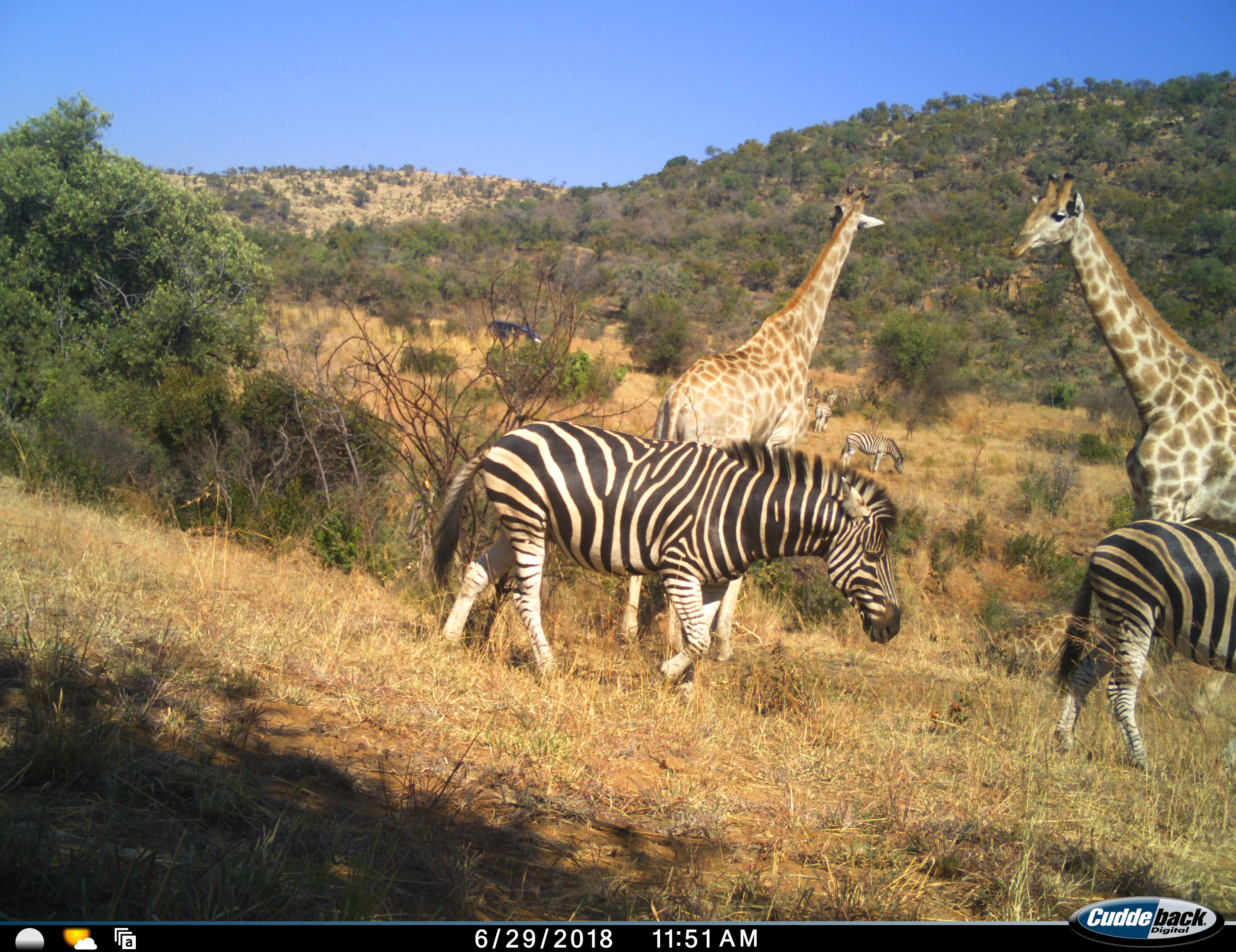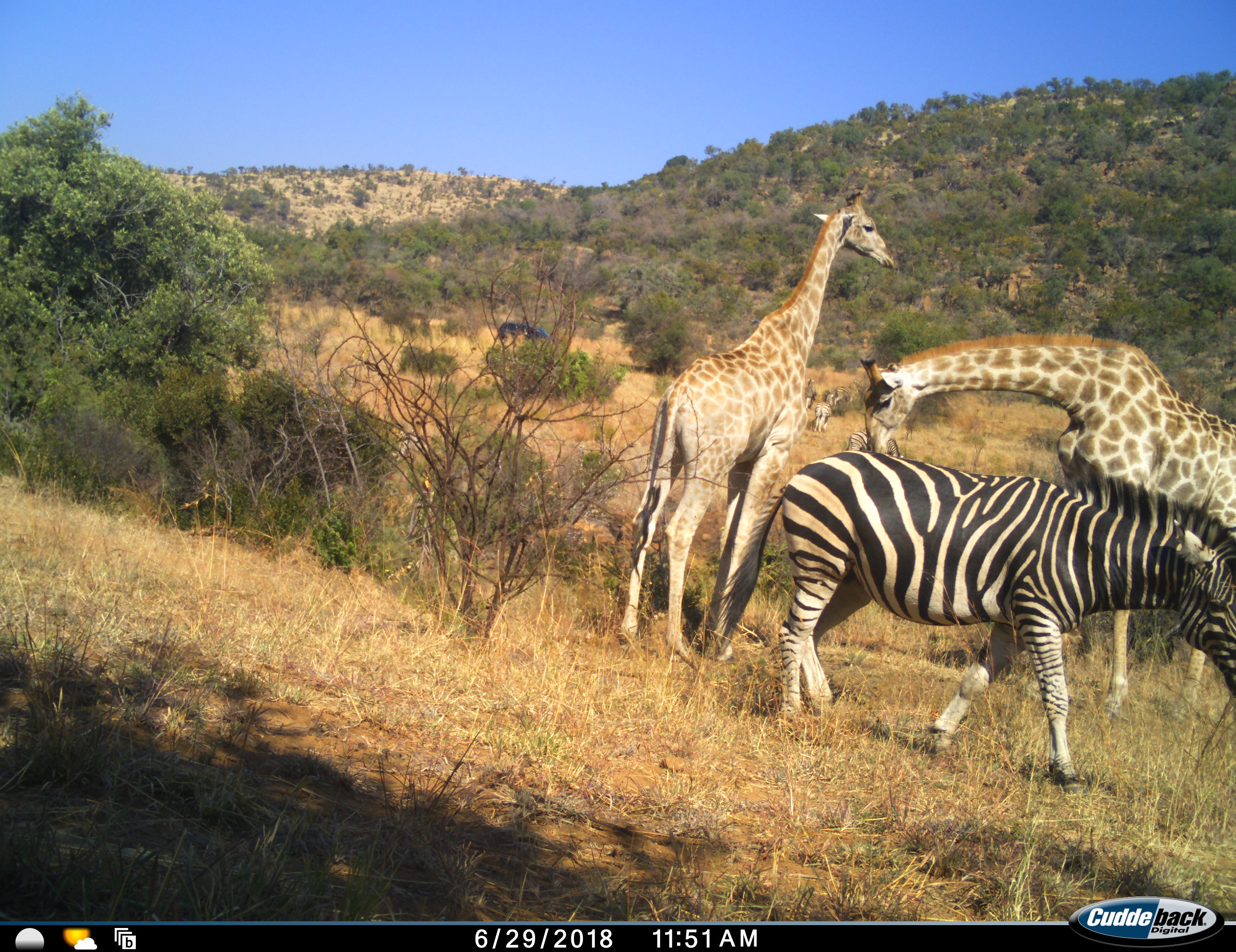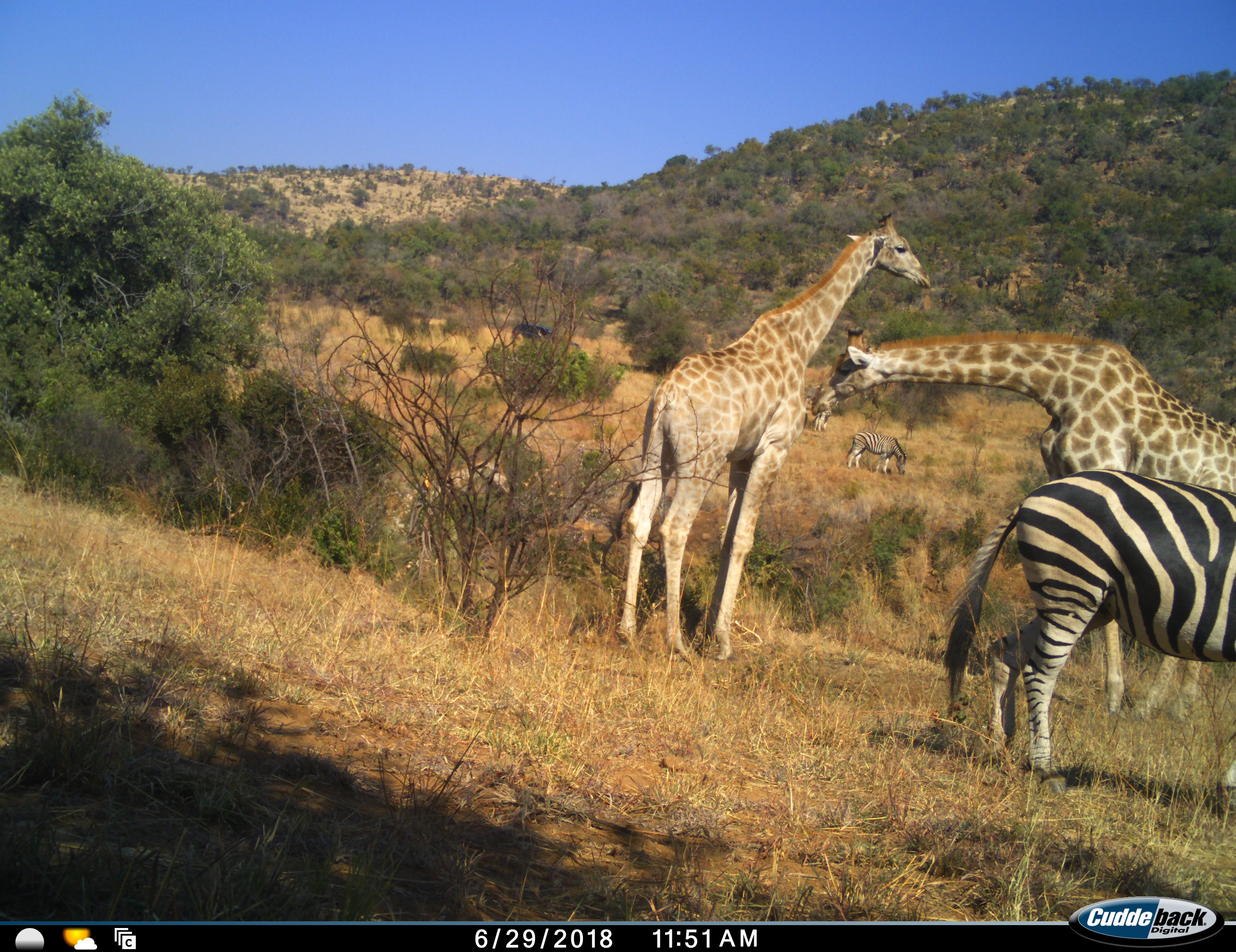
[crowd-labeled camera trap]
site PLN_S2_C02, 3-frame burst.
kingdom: Animalia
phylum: Chordata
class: Mammalia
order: Artiodactyla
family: Giraffidae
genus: Giraffa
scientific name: Giraffa camelopardalis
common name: giraffe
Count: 2.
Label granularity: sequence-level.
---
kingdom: Animalia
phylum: Chordata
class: Mammalia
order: Perissodactyla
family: Equidae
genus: Equus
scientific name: Equus quagga burchellii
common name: burchell's zebra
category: zebraburchells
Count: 4.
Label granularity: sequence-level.